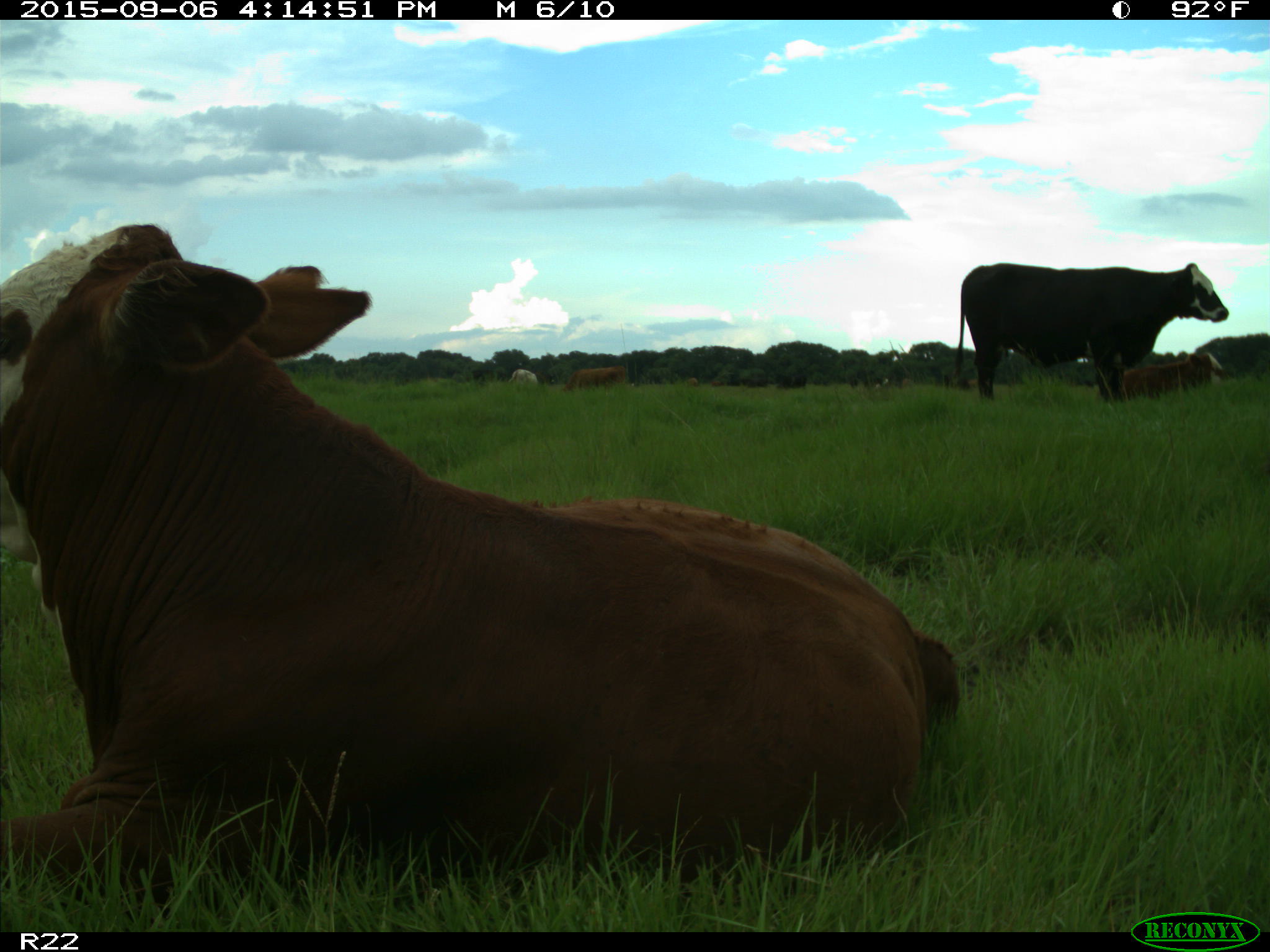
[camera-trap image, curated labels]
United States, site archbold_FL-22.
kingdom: Animalia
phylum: Chordata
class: Mammalia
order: Artiodactyla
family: Bovidae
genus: Bos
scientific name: Bos taurus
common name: domestic cow